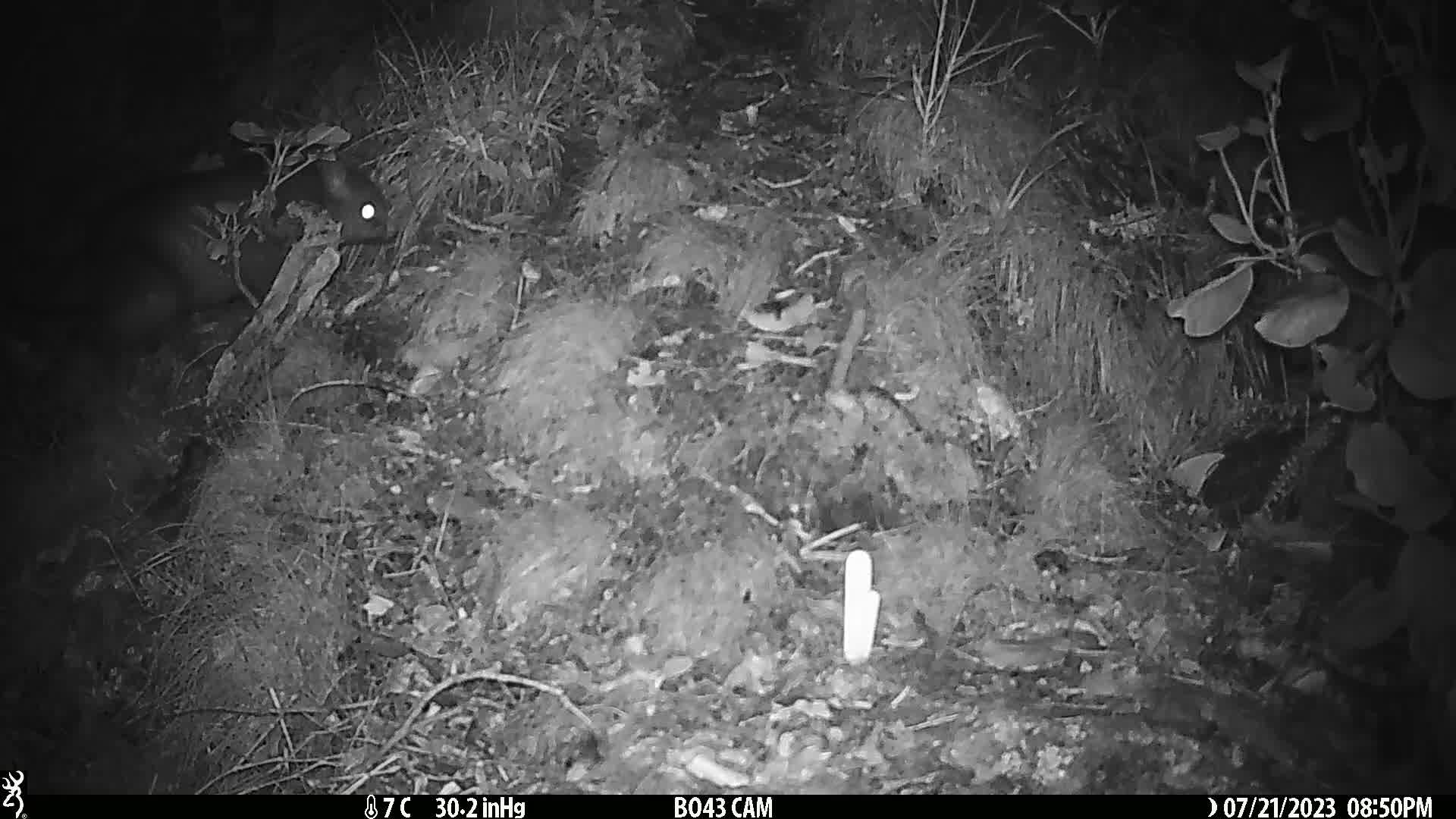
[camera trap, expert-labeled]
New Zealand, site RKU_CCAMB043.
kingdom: Animalia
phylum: Chordata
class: Mammalia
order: Diprotodontia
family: Phalangeridae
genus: Trichosurus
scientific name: Trichosurus vulpecula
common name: common brushtail possum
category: possum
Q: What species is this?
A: Possum (common brushtail possum) (Trichosurus vulpecula).